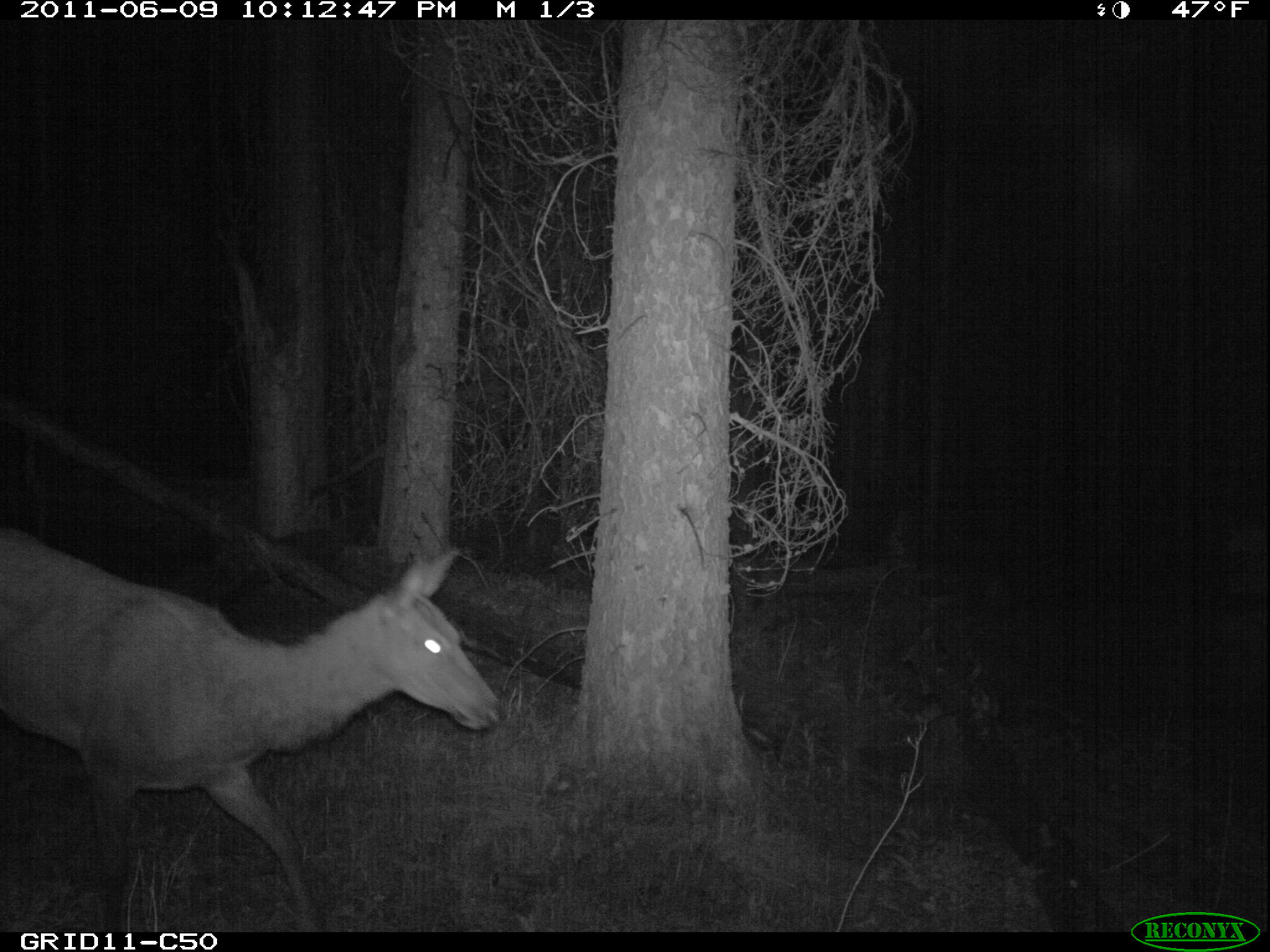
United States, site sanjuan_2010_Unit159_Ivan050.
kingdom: Animalia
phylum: Chordata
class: Mammalia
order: Artiodactyla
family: Cervidae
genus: Cervus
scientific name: Cervus elaphus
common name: red deer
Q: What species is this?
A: Cervus elaphus (red deer).